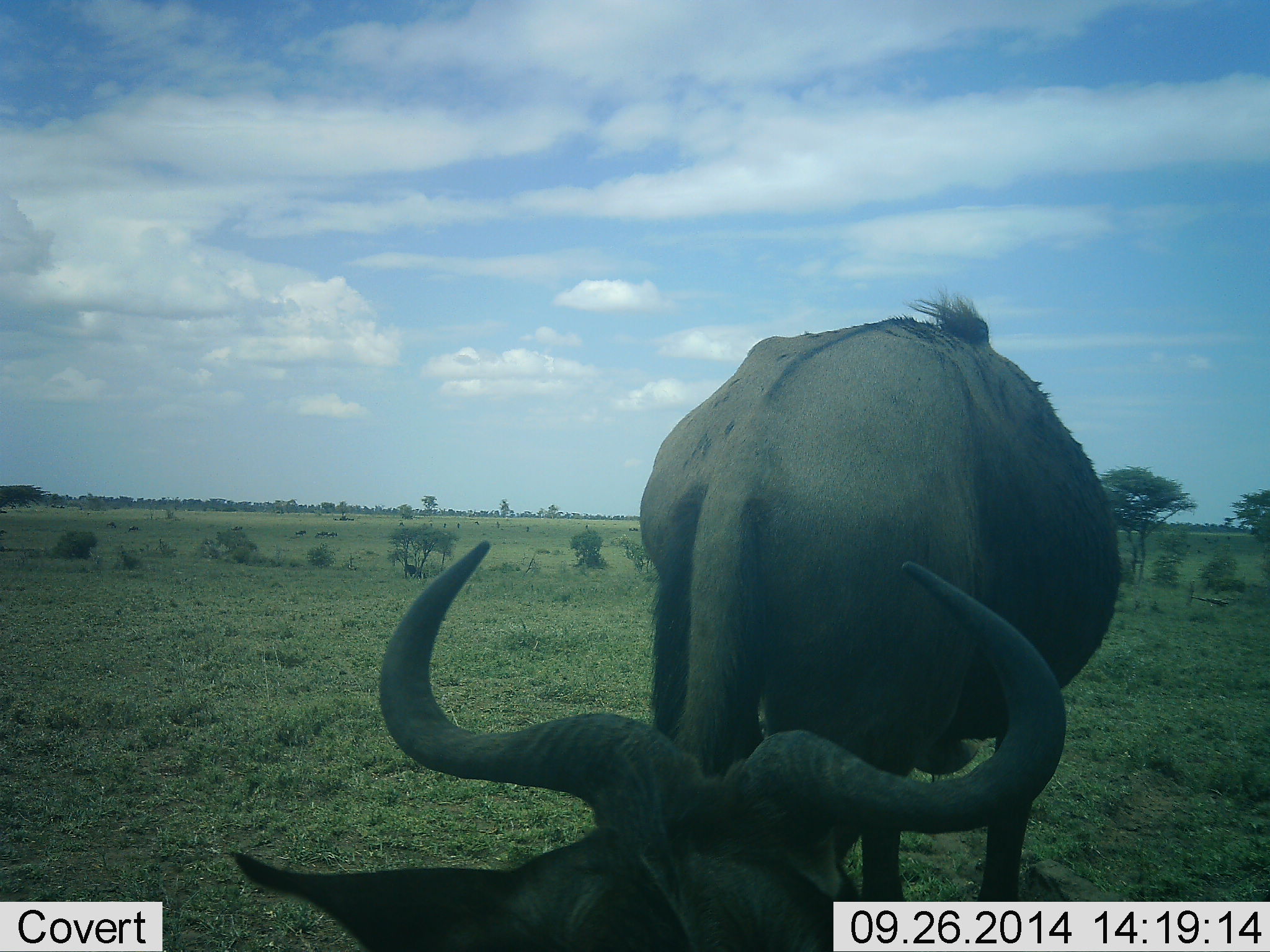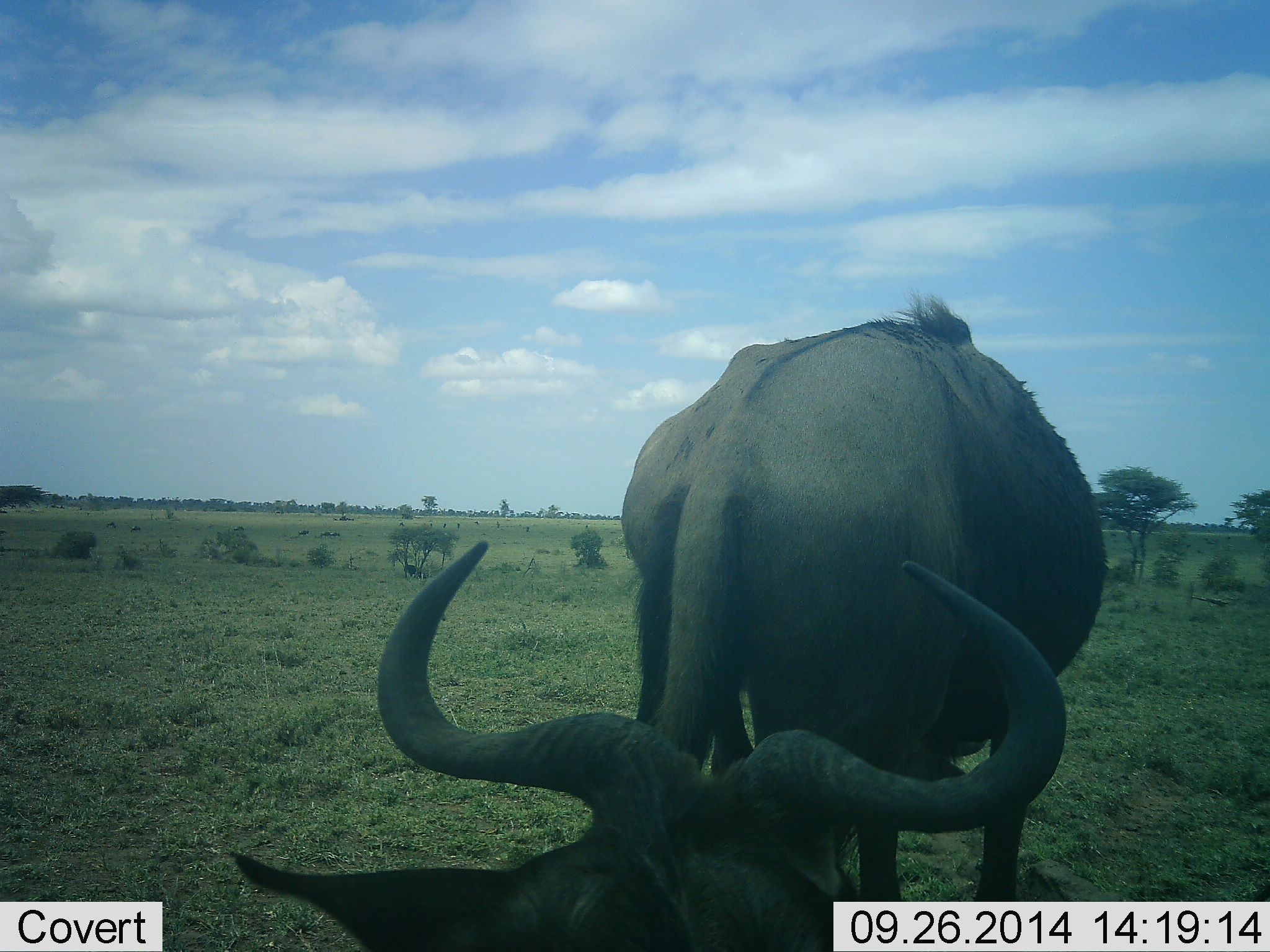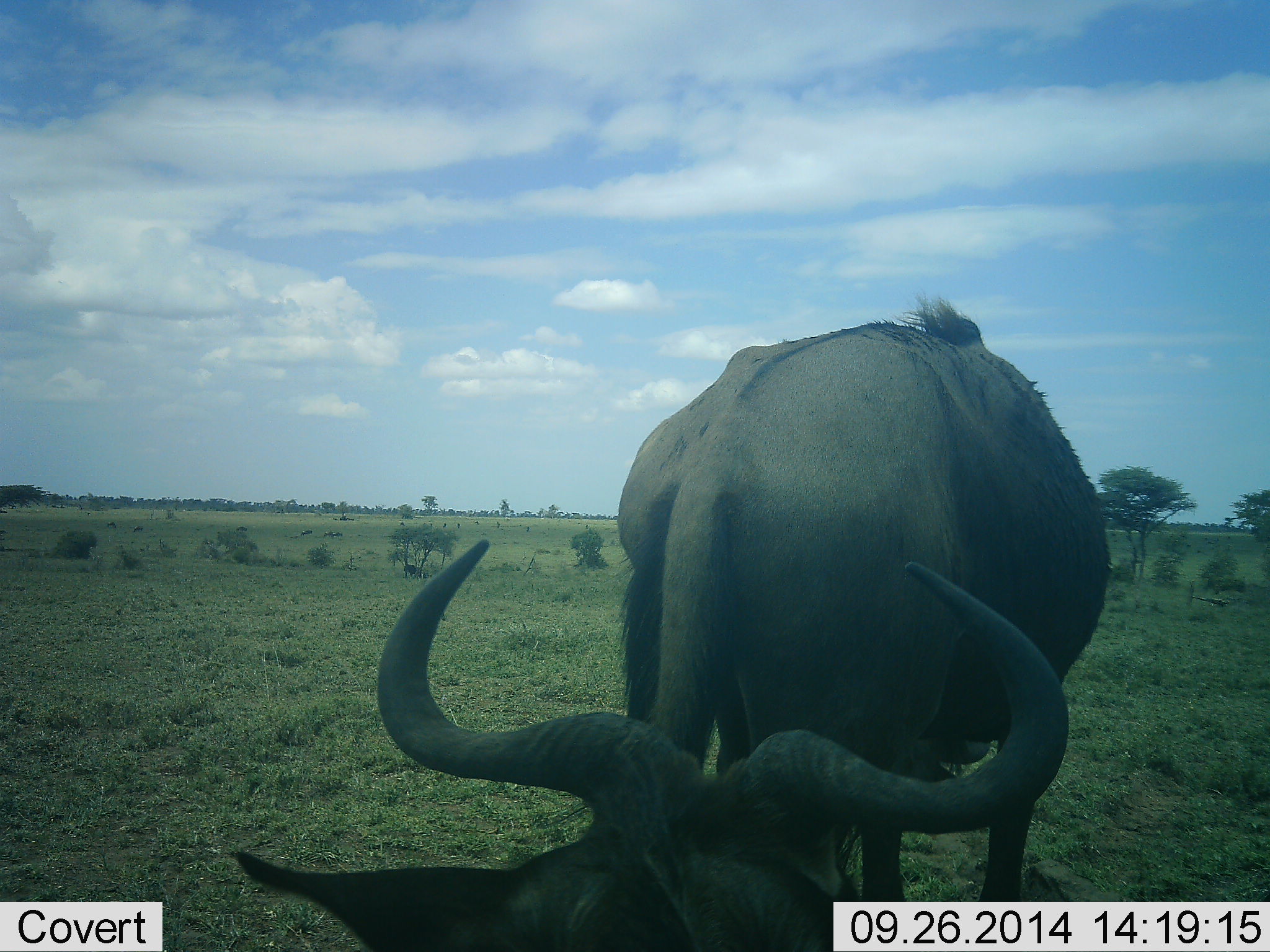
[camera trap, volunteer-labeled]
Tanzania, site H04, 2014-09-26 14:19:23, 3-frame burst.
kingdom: Animalia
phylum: Chordata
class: Mammalia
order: Artiodactyla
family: Bovidae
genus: Connochaetes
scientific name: Connochaetes taurinus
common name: blue wildebeest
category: wildebeest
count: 2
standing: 50%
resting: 30%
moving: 10%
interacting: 0%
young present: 0%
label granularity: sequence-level